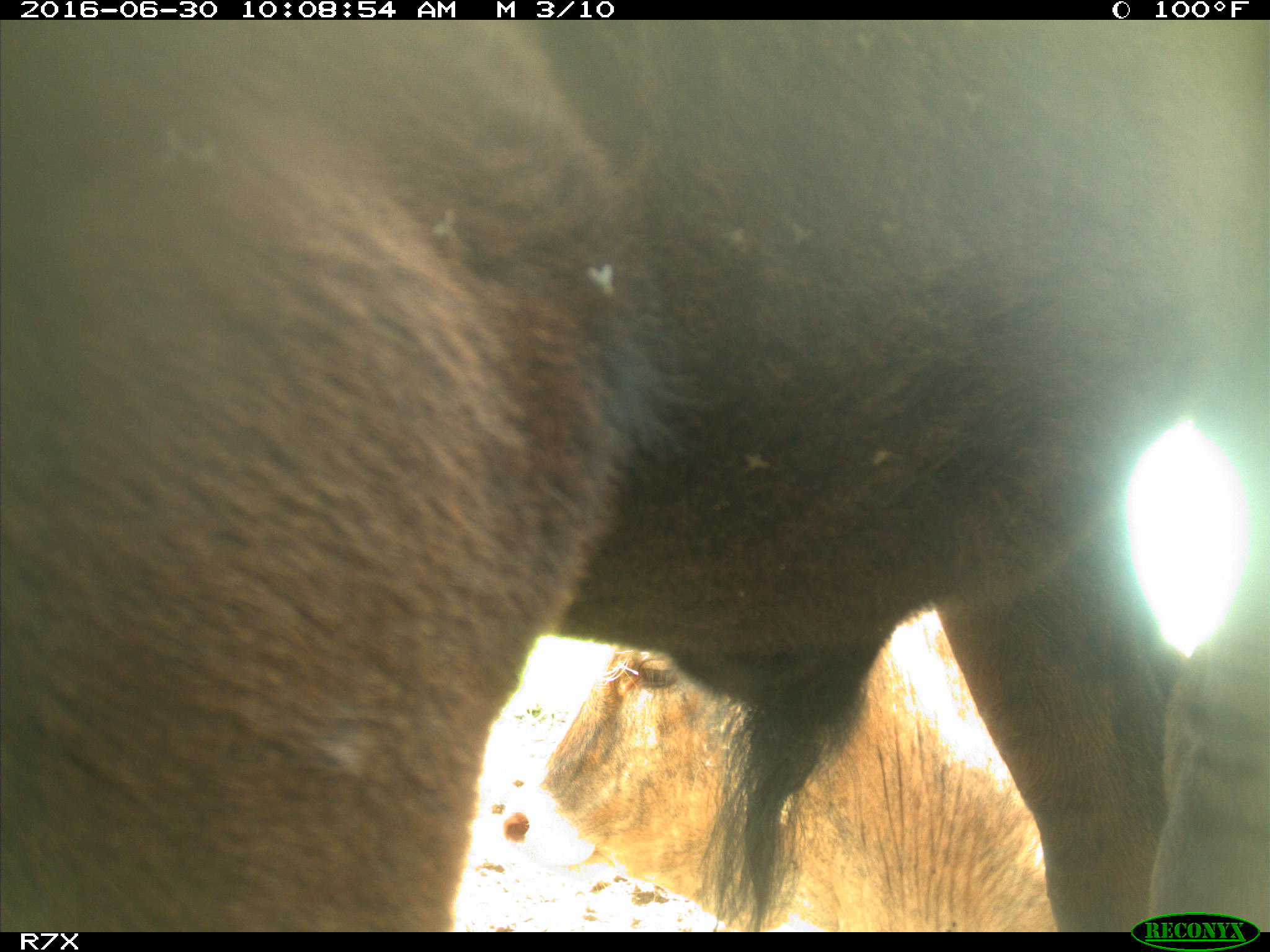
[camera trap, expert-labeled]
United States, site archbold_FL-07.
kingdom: Animalia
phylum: Chordata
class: Mammalia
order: Artiodactyla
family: Bovidae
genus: Bos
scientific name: Bos taurus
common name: domestic cow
Bos taurus (domestic cow).